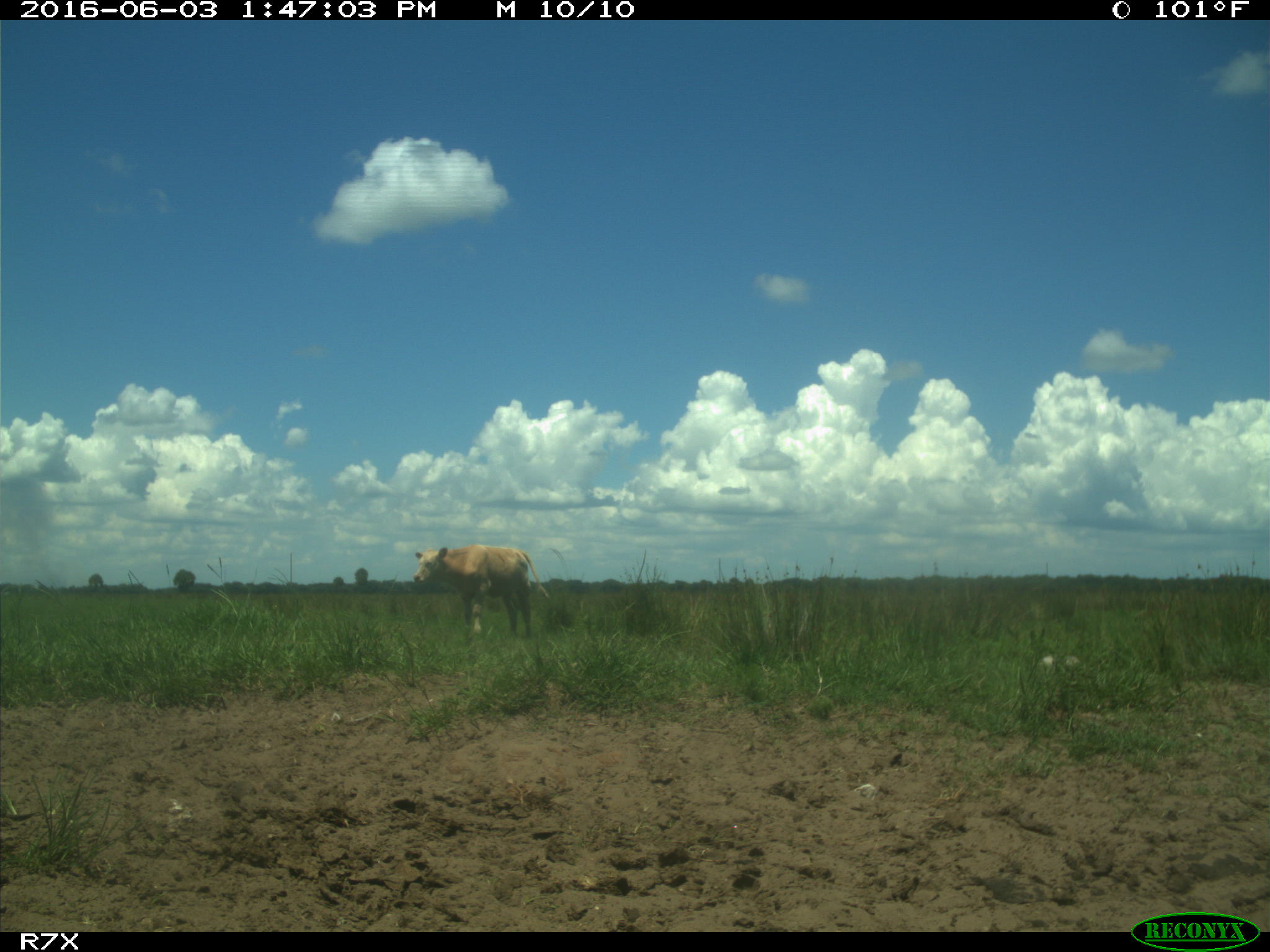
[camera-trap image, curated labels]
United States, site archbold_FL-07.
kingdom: Animalia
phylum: Chordata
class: Mammalia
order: Artiodactyla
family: Bovidae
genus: Bos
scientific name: Bos taurus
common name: domestic cow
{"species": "Bos taurus (domestic cow)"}